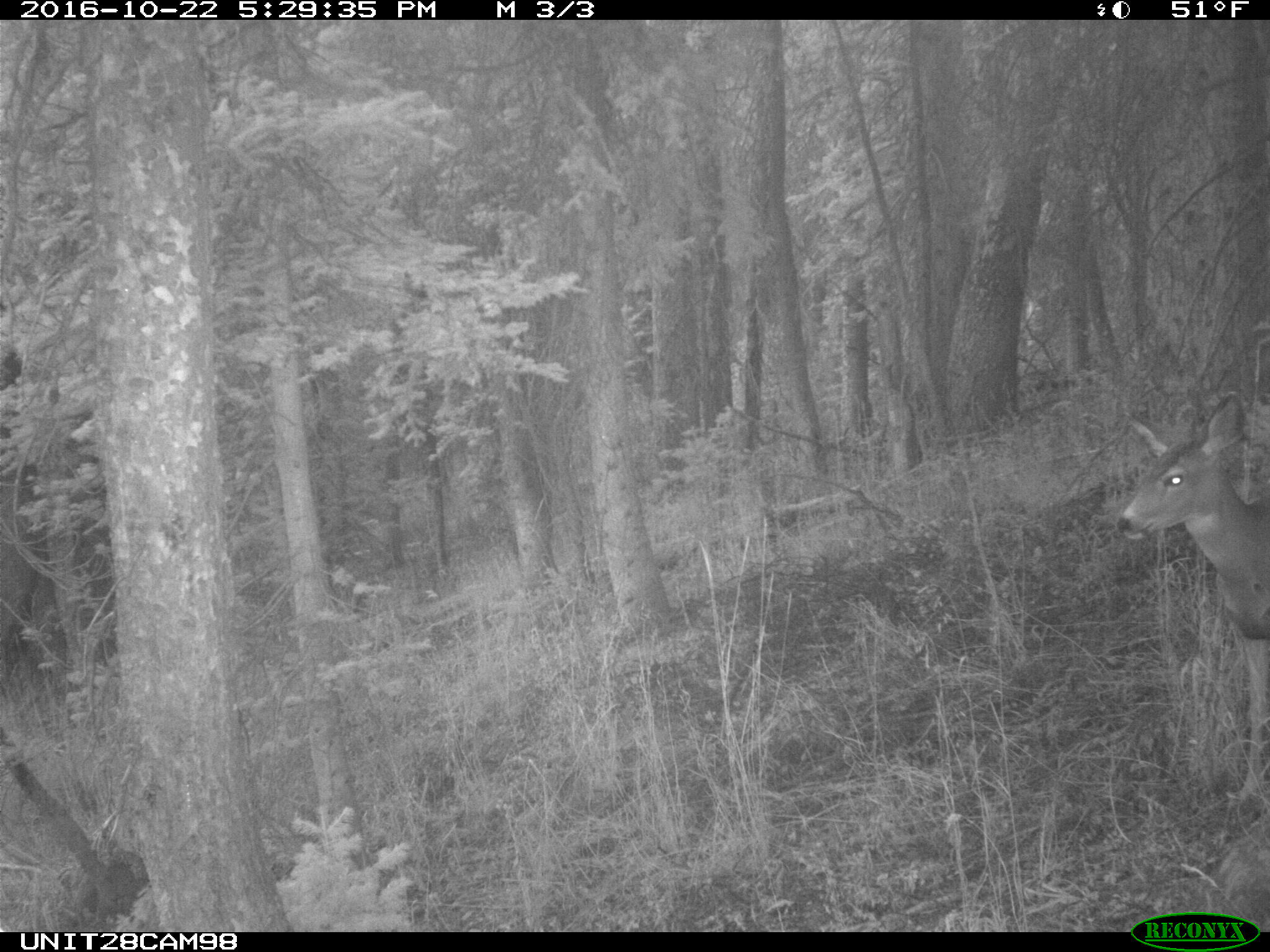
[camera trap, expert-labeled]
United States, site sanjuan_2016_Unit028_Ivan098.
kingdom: Animalia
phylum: Chordata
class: Mammalia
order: Artiodactyla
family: Cervidae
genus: Odocoileus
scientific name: Odocoileus hemionus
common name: mule deer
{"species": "Odocoileus hemionus (mule deer)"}